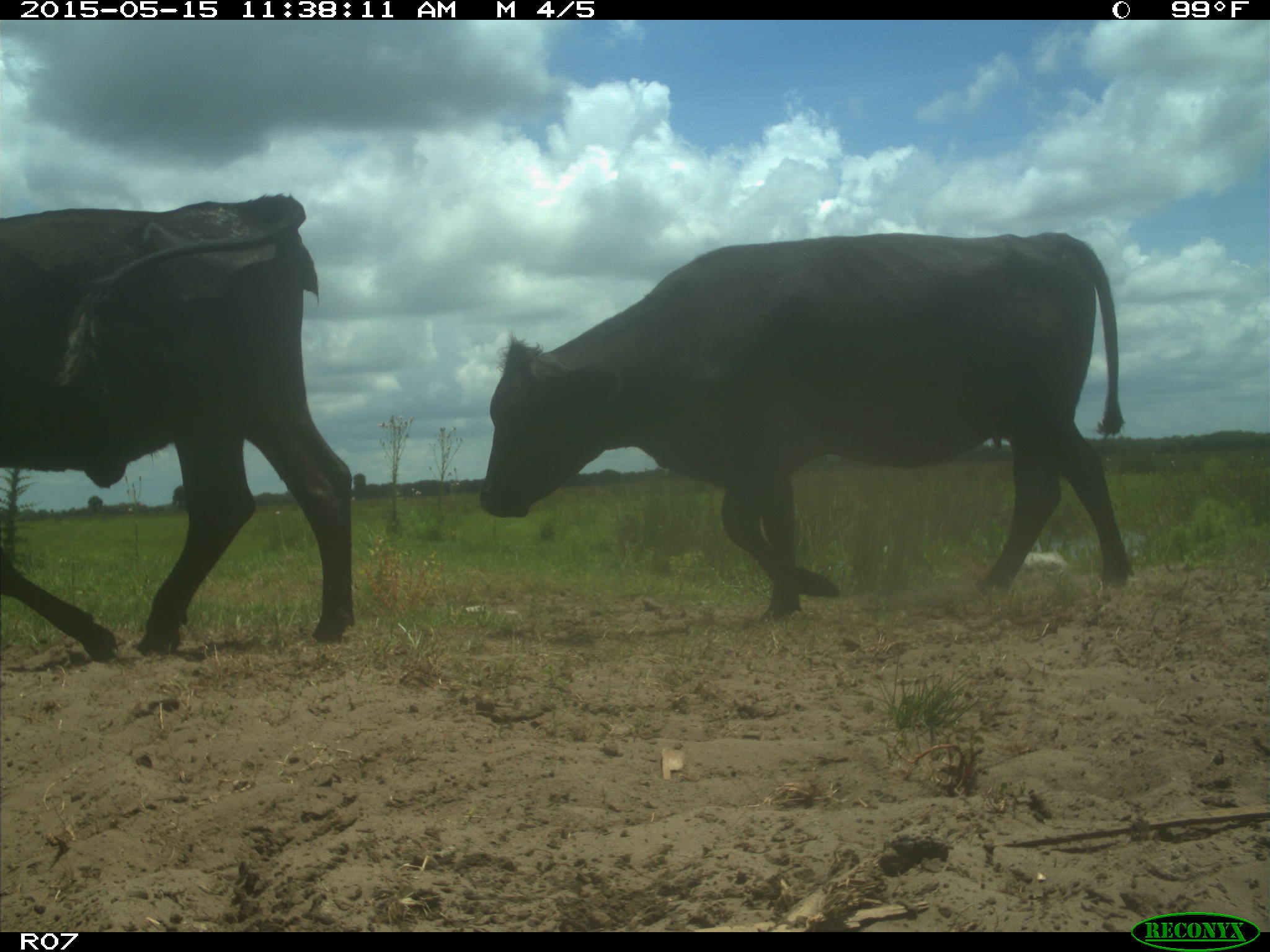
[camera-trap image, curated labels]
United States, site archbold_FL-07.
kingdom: Animalia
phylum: Chordata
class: Mammalia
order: Artiodactyla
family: Bovidae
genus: Bos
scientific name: Bos taurus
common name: domestic cow